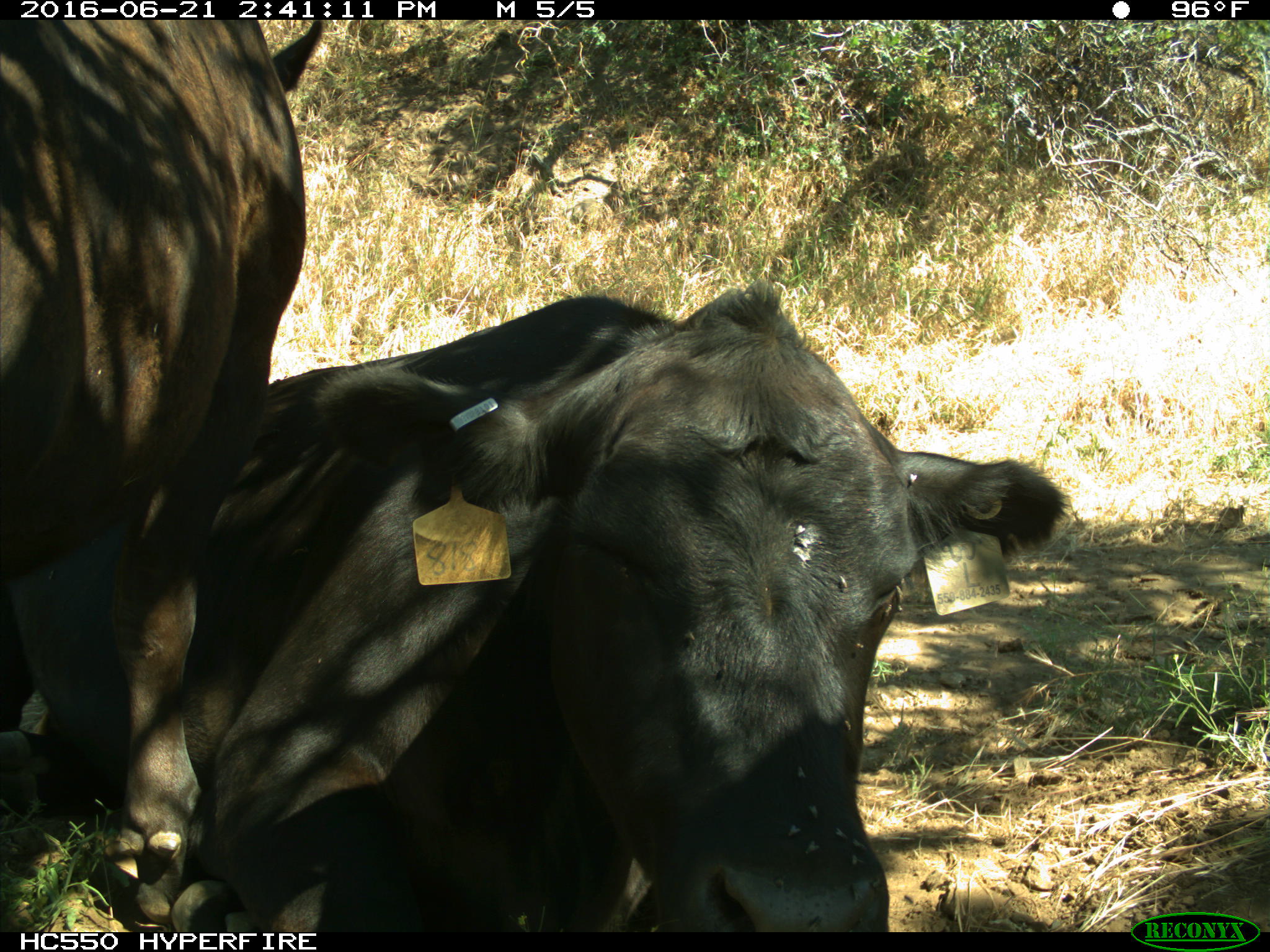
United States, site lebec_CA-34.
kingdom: Animalia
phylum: Chordata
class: Mammalia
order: Artiodactyla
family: Bovidae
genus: Bos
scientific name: Bos taurus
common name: domestic cow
Bos taurus (domestic cow).